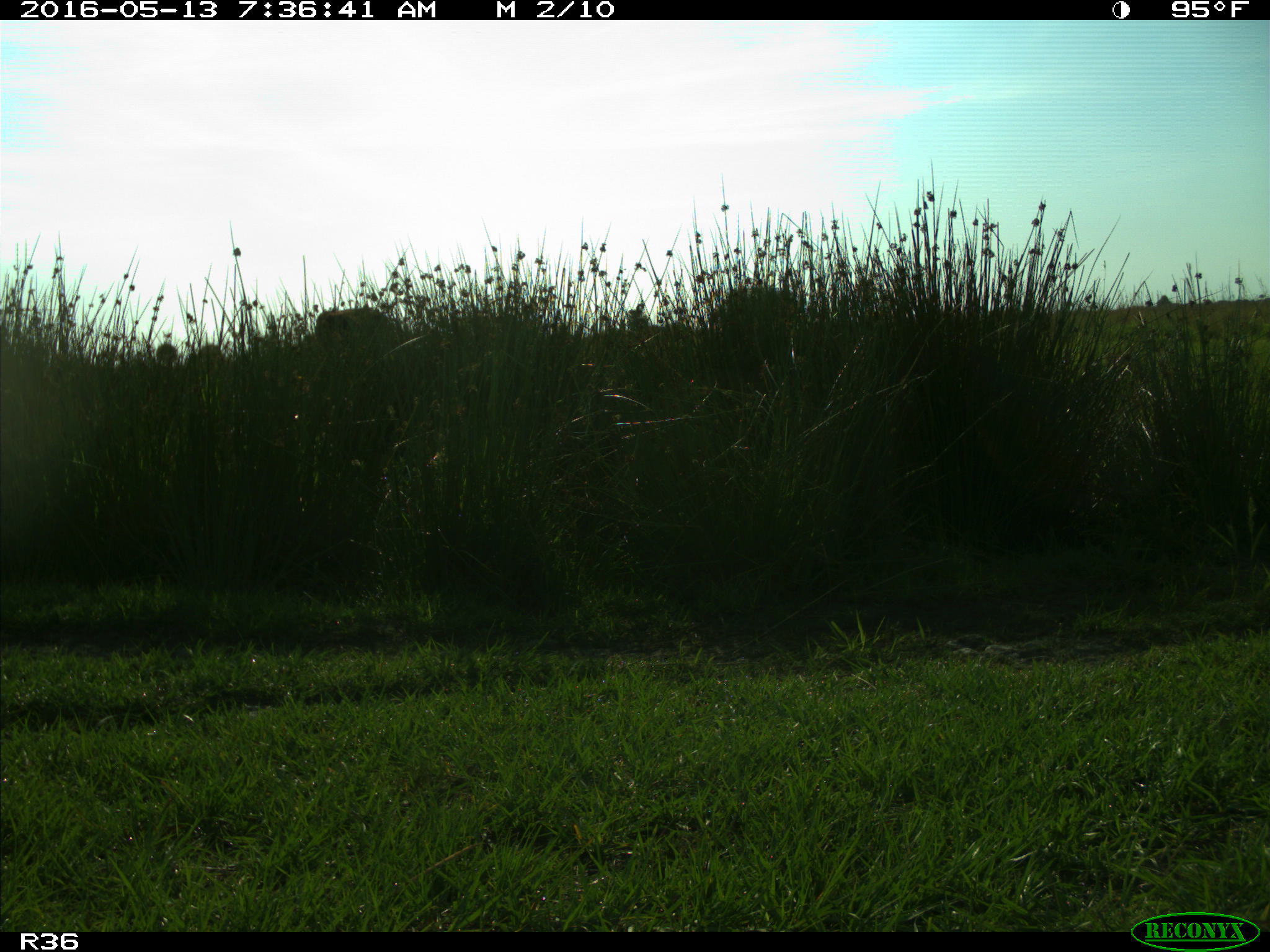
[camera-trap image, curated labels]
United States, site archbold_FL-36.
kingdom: Animalia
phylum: Chordata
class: Mammalia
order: Artiodactyla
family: Bovidae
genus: Bos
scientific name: Bos taurus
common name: domestic cow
Bos taurus (domestic cow).